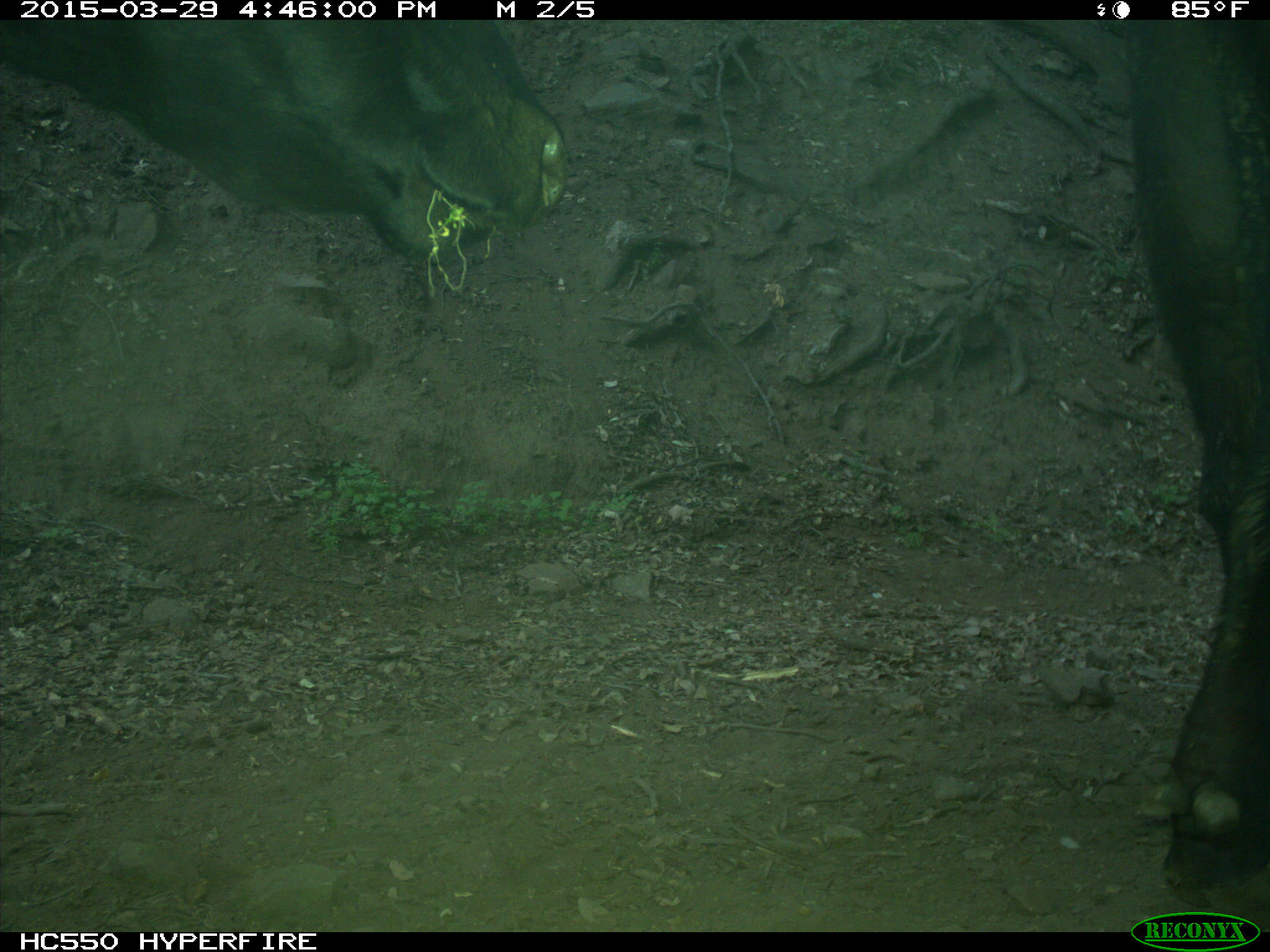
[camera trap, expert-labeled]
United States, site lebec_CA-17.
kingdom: Animalia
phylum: Chordata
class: Mammalia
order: Artiodactyla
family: Bovidae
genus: Bos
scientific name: Bos taurus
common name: domestic cow